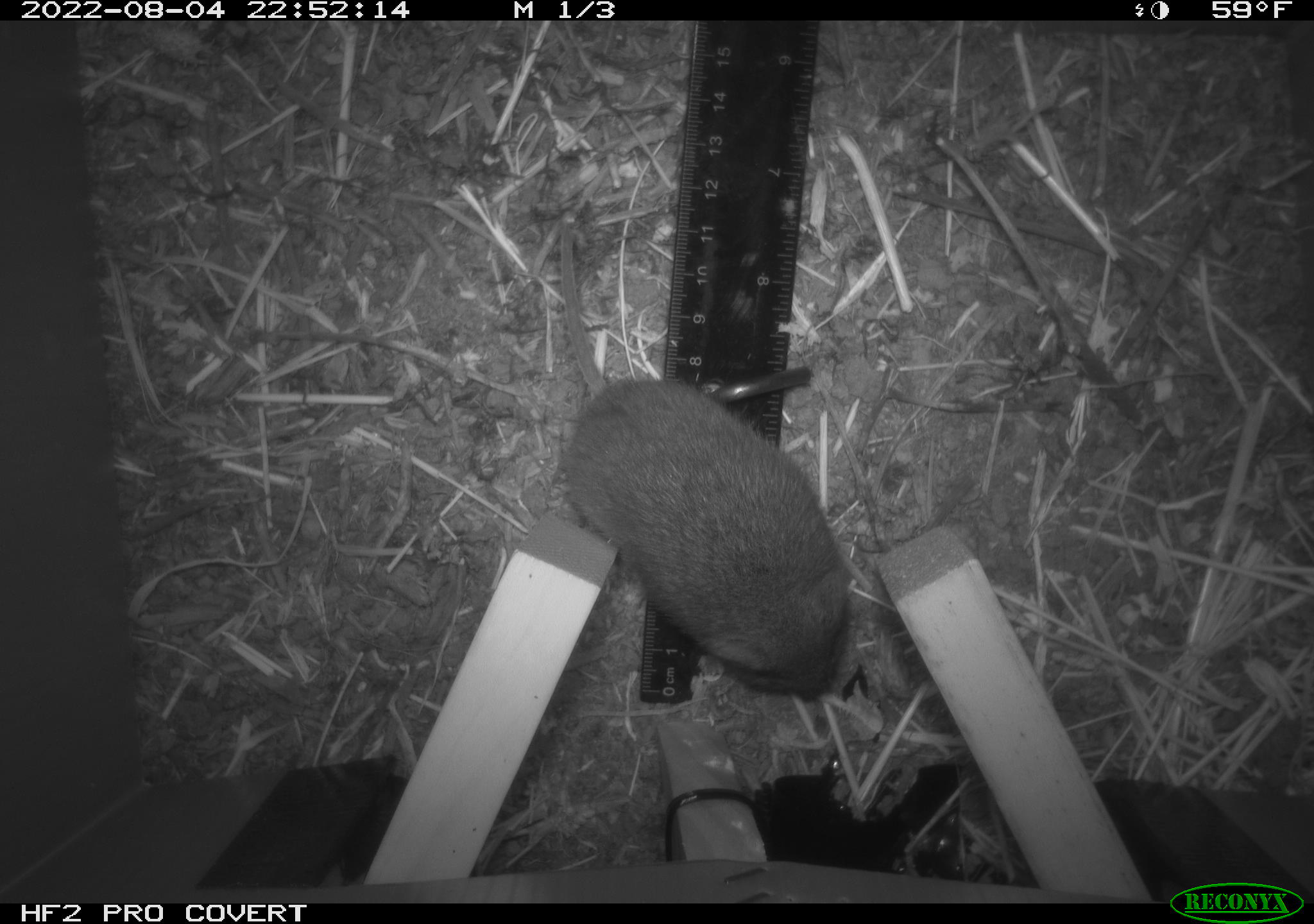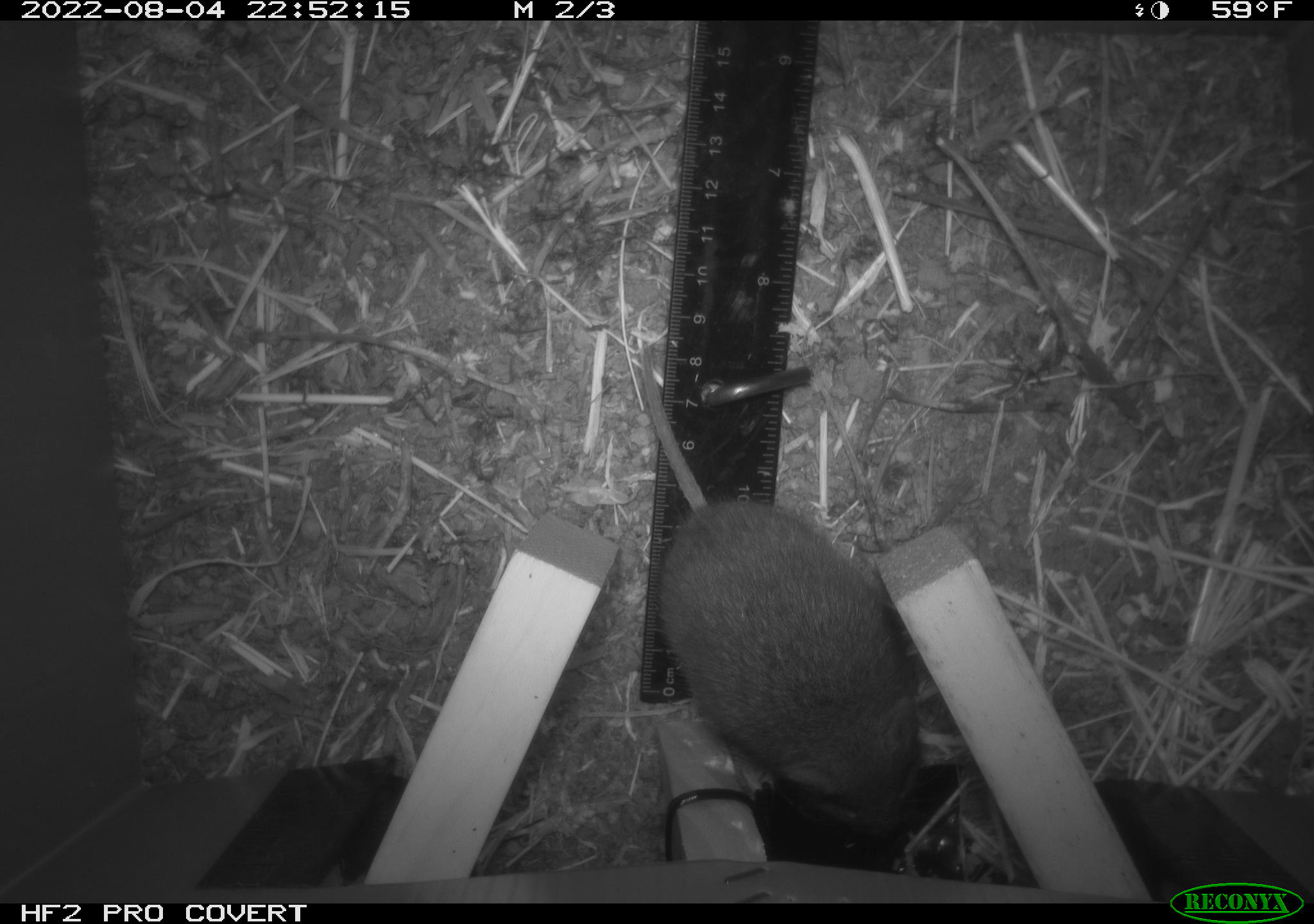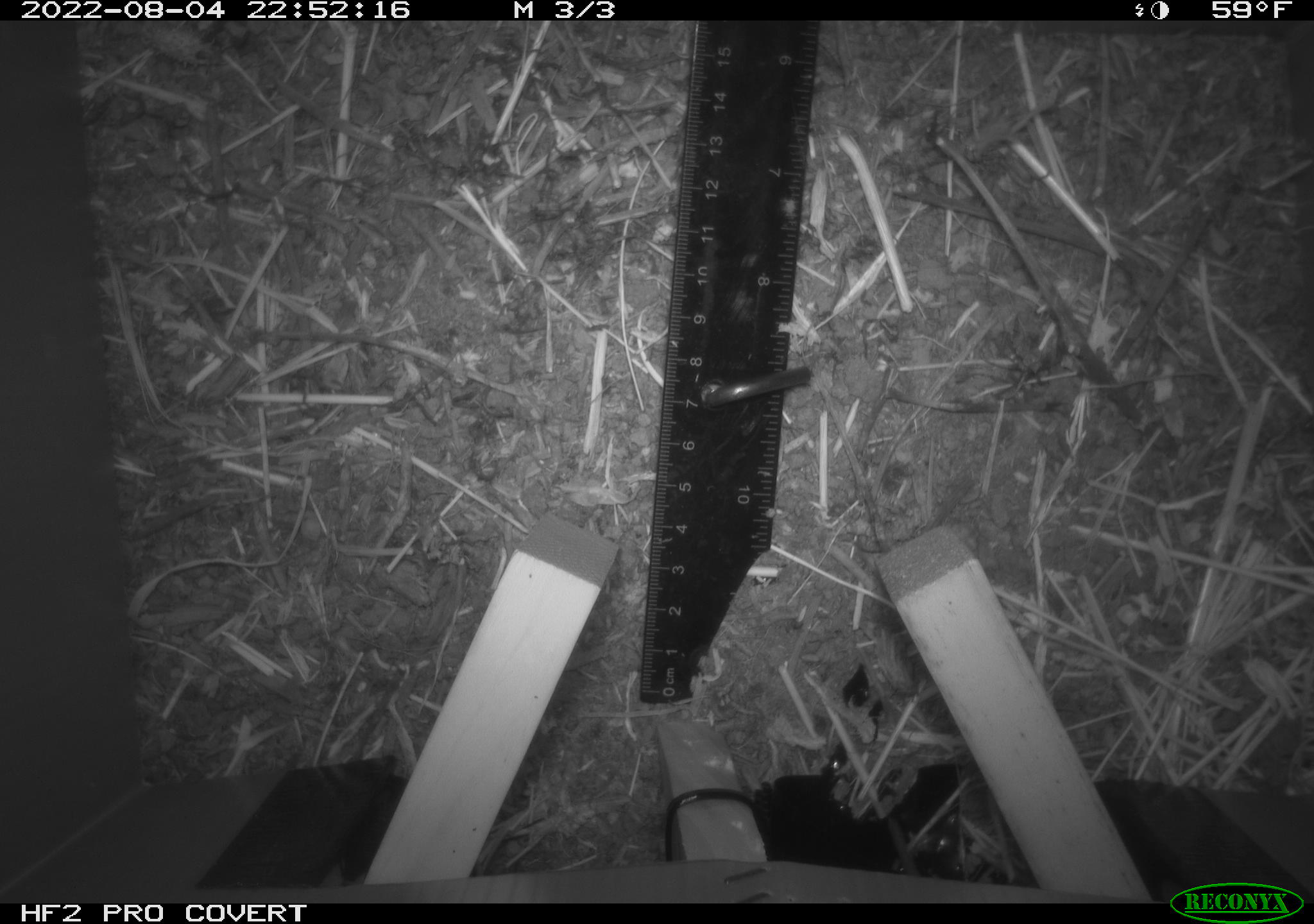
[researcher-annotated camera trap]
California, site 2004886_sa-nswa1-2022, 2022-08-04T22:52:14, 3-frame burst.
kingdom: Animalia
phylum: Chordata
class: Mammalia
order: Rodentia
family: Cricetidae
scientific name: Cricetidae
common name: hamsters, voles, lemmings, and allies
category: cricetidae family